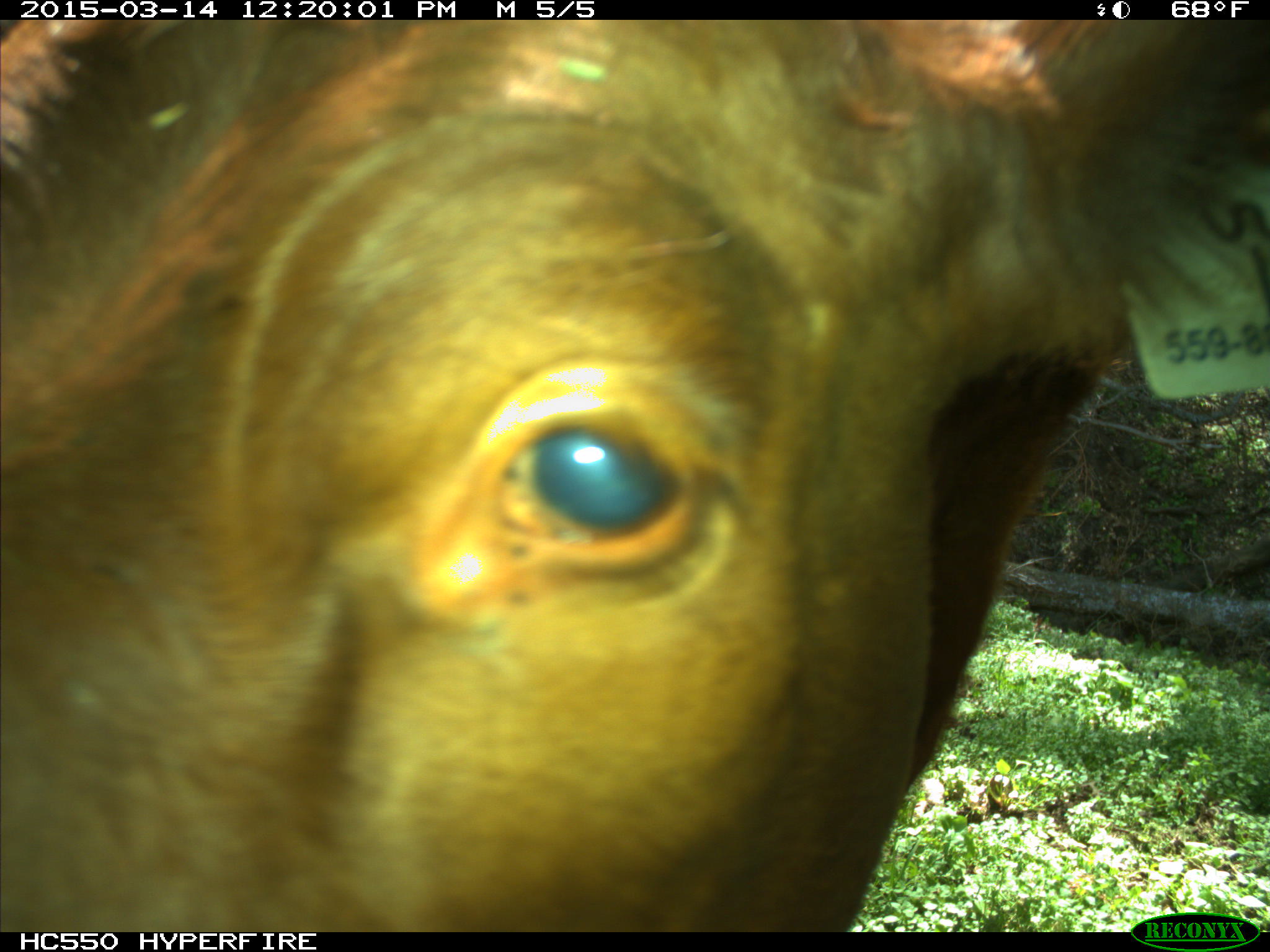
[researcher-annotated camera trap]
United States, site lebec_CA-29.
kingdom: Animalia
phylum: Chordata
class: Mammalia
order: Artiodactyla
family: Bovidae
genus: Bos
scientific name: Bos taurus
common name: domestic cow